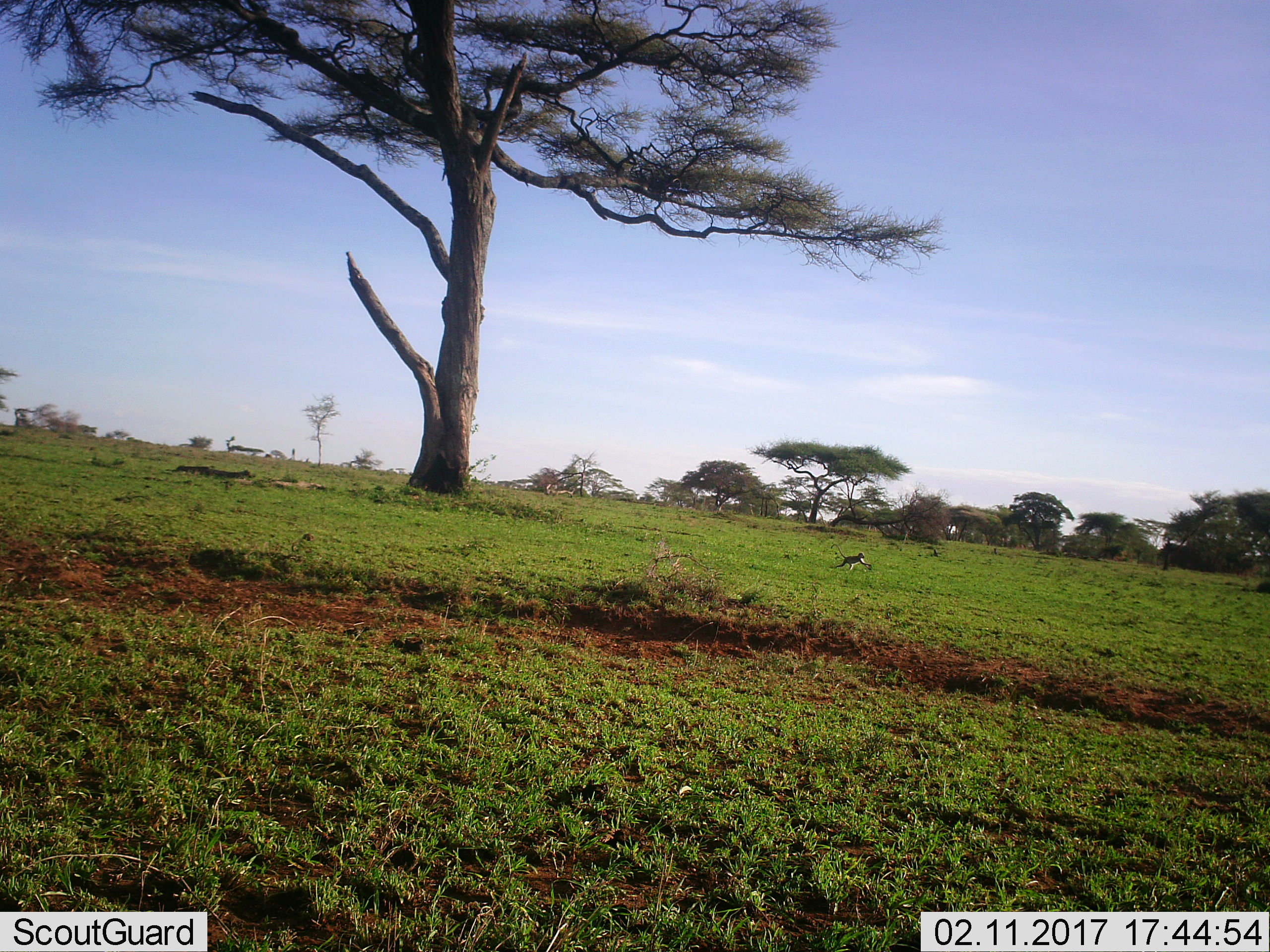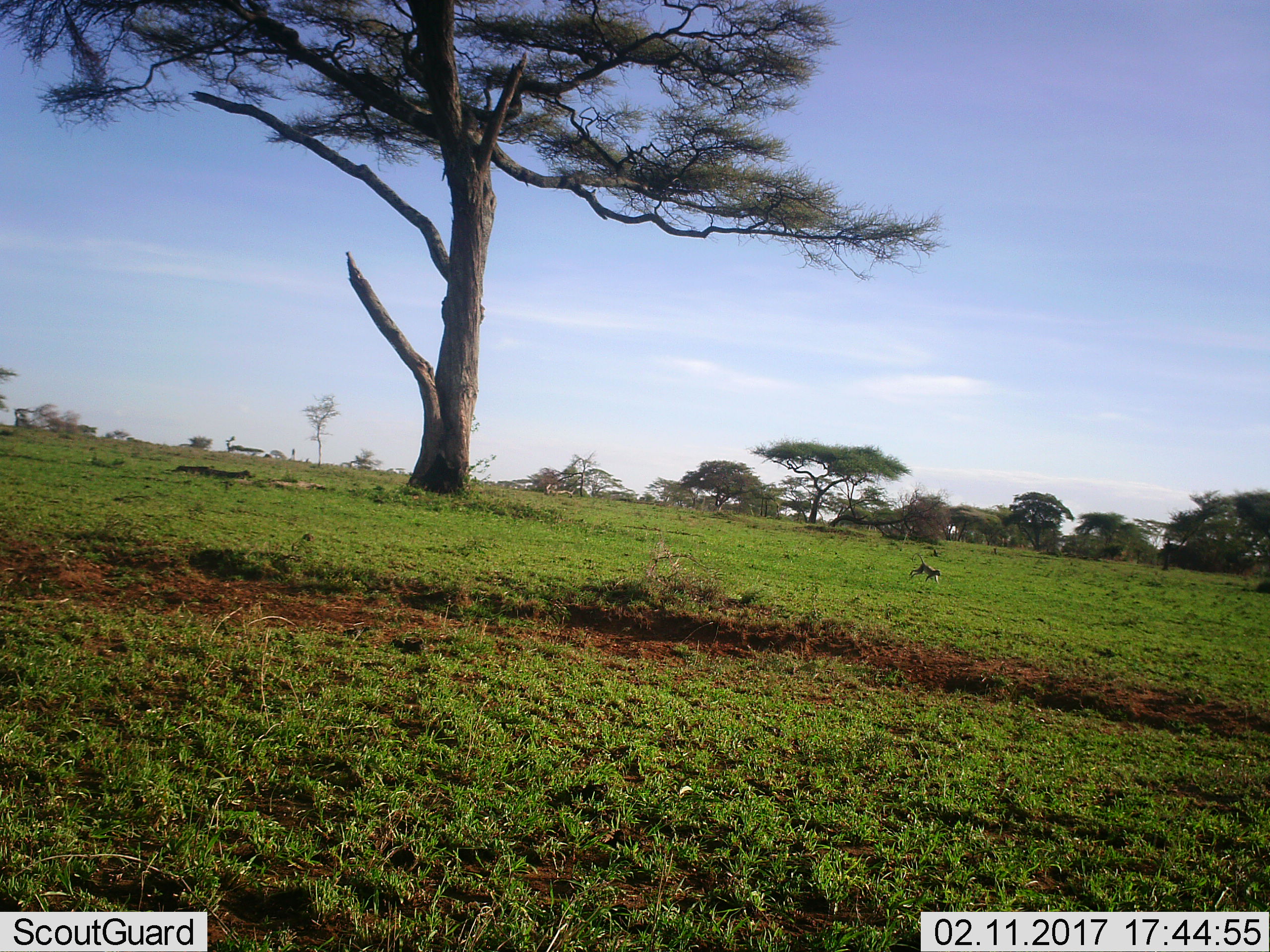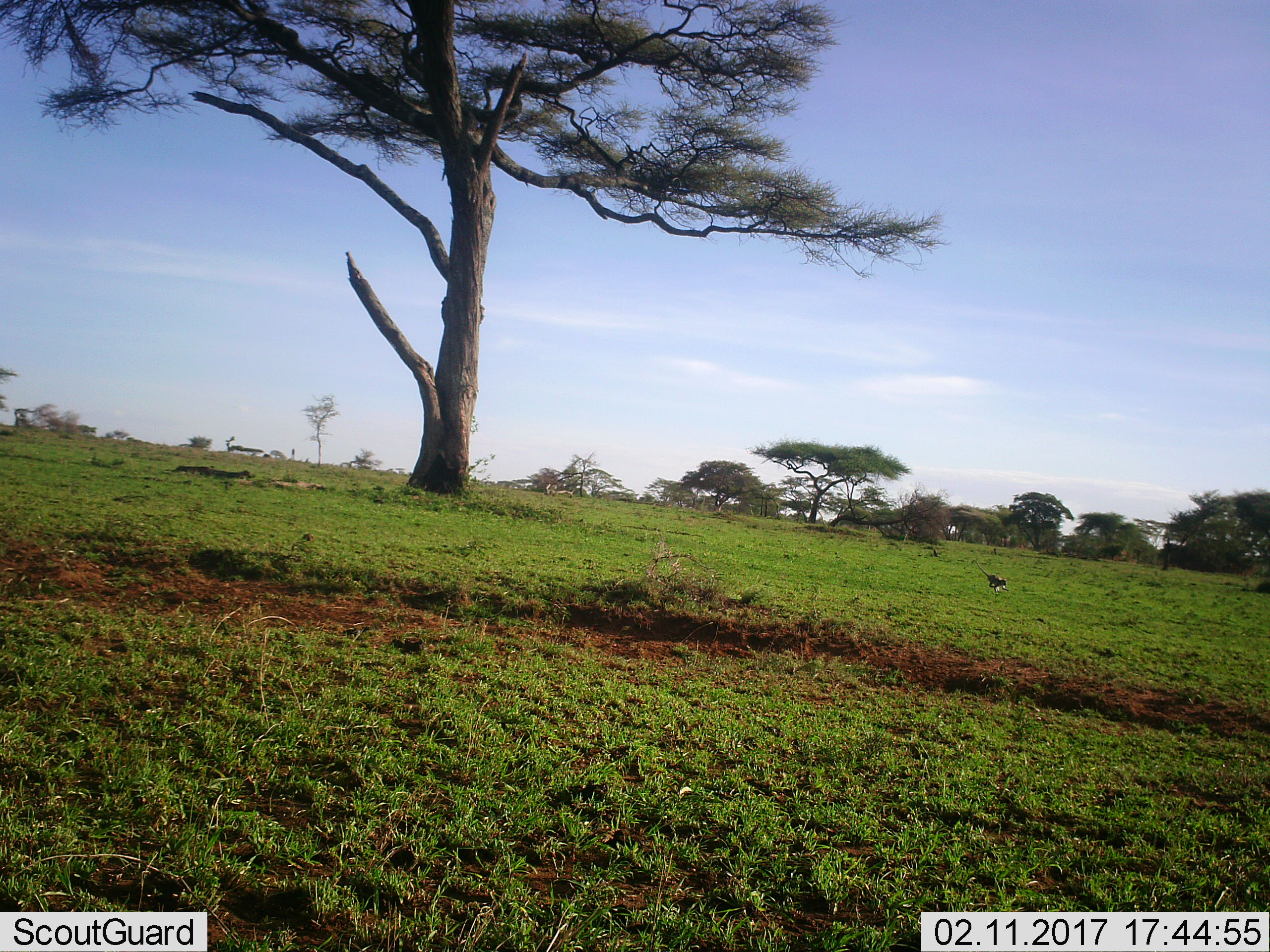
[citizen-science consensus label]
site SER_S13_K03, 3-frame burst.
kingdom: Animalia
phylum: Chordata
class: Mammalia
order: Primates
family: Cercopithecidae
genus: Chlorocebus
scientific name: Chlorocebus pygerythrus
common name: vervet monkey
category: monkeyvervet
Monkeyvervet (vervet monkey) (Chlorocebus pygerythrus), count 1. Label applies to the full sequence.